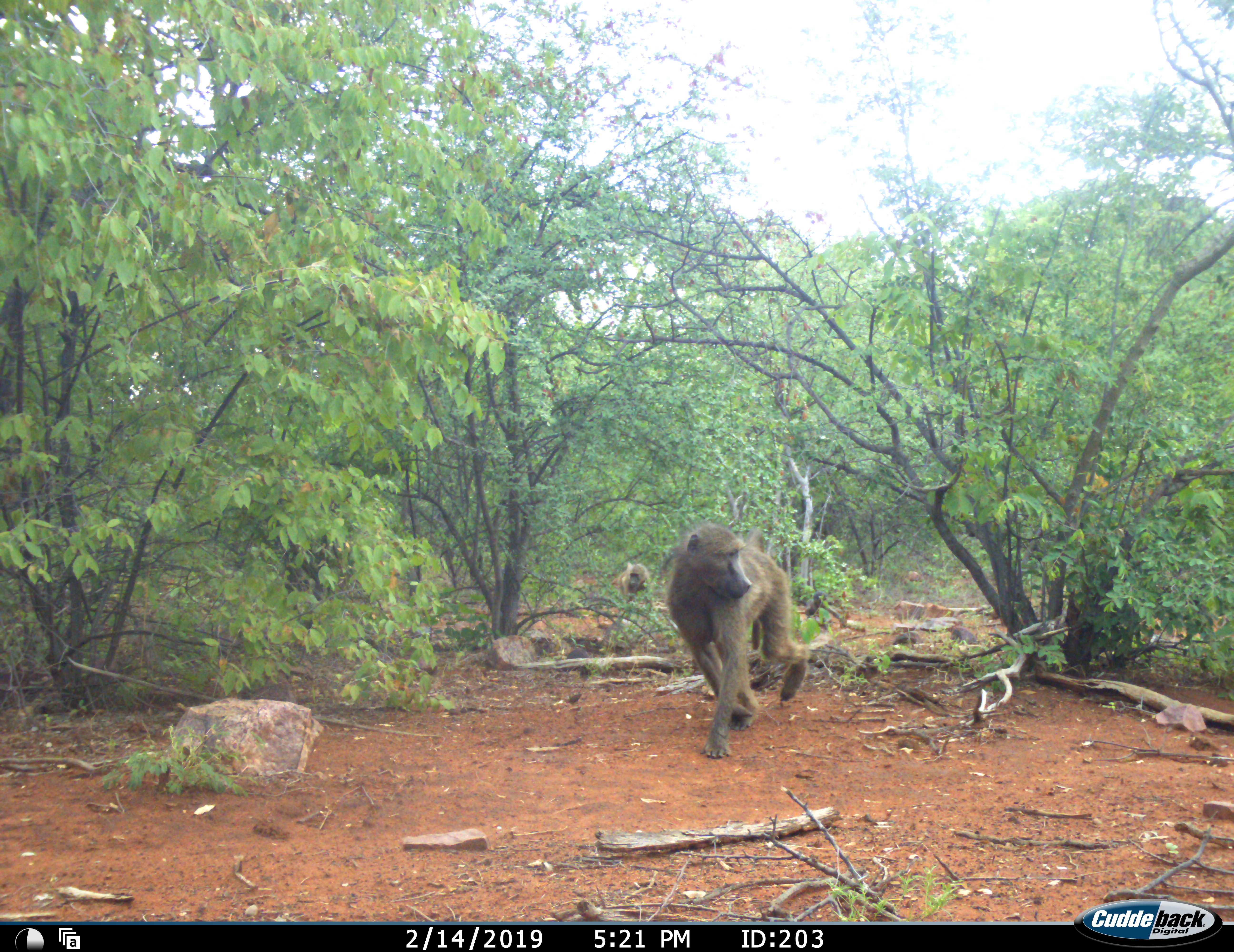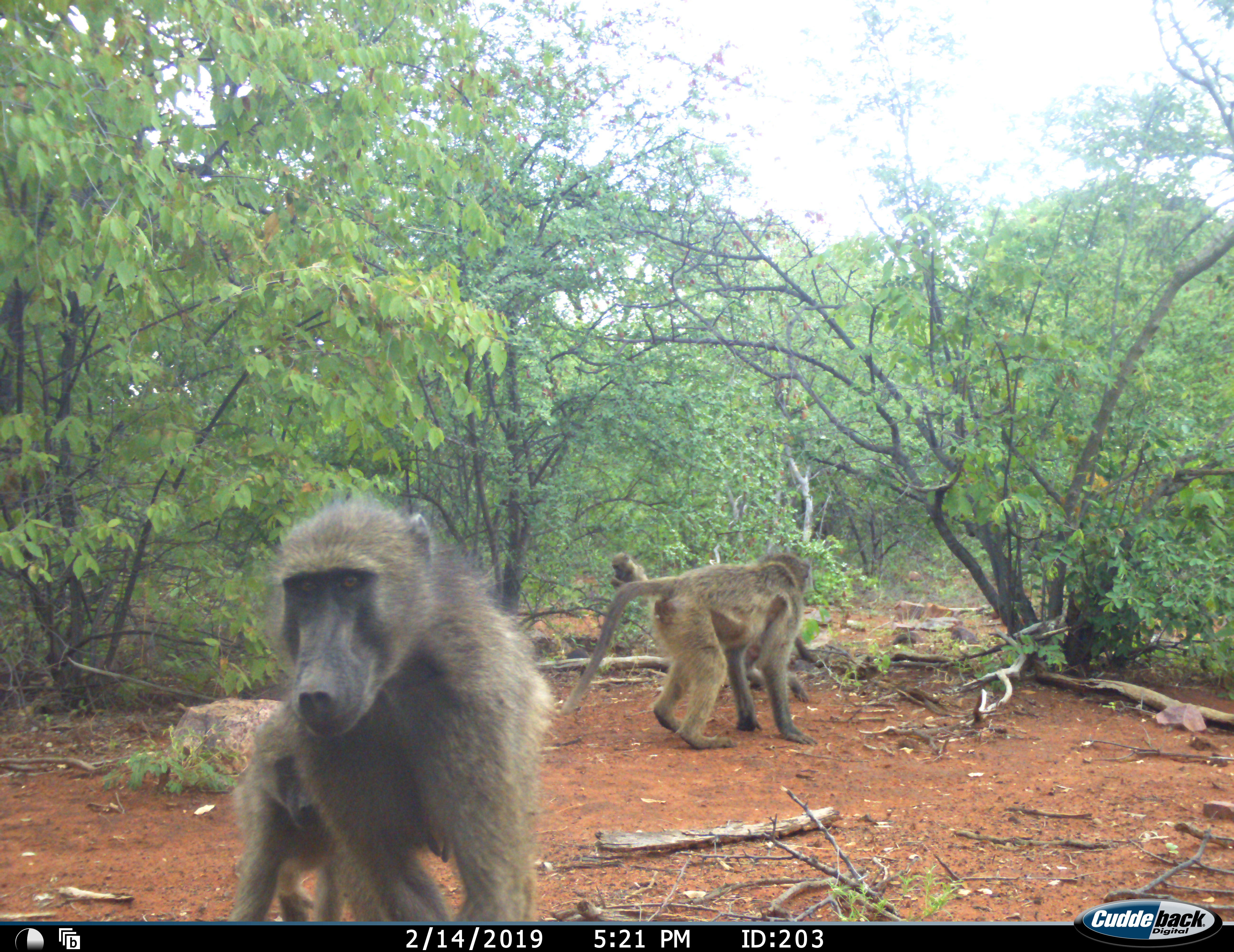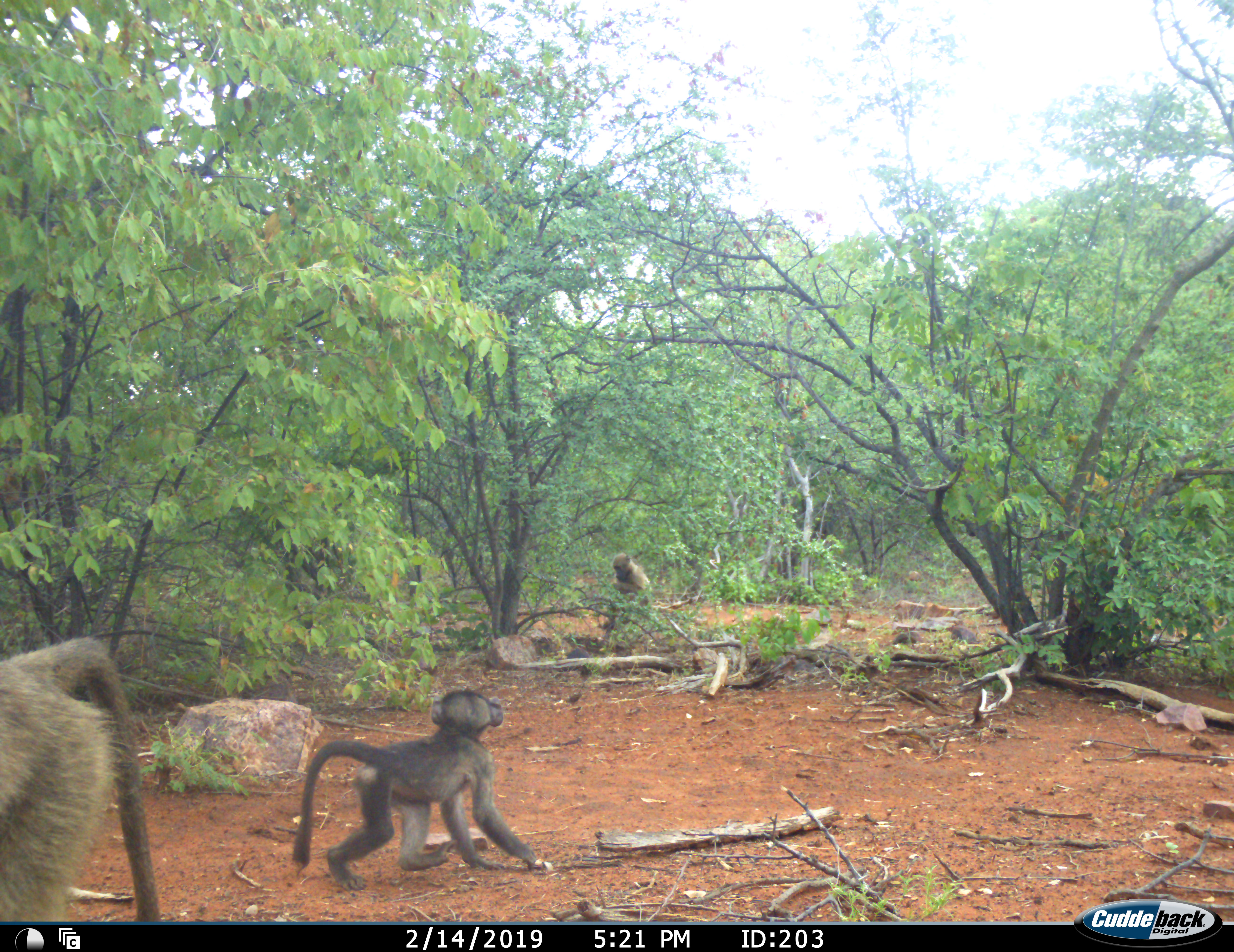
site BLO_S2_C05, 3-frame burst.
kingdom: Animalia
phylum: Chordata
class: Mammalia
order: Primates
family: Cercopithecidae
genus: Papio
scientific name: Papio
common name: baboon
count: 4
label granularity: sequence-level